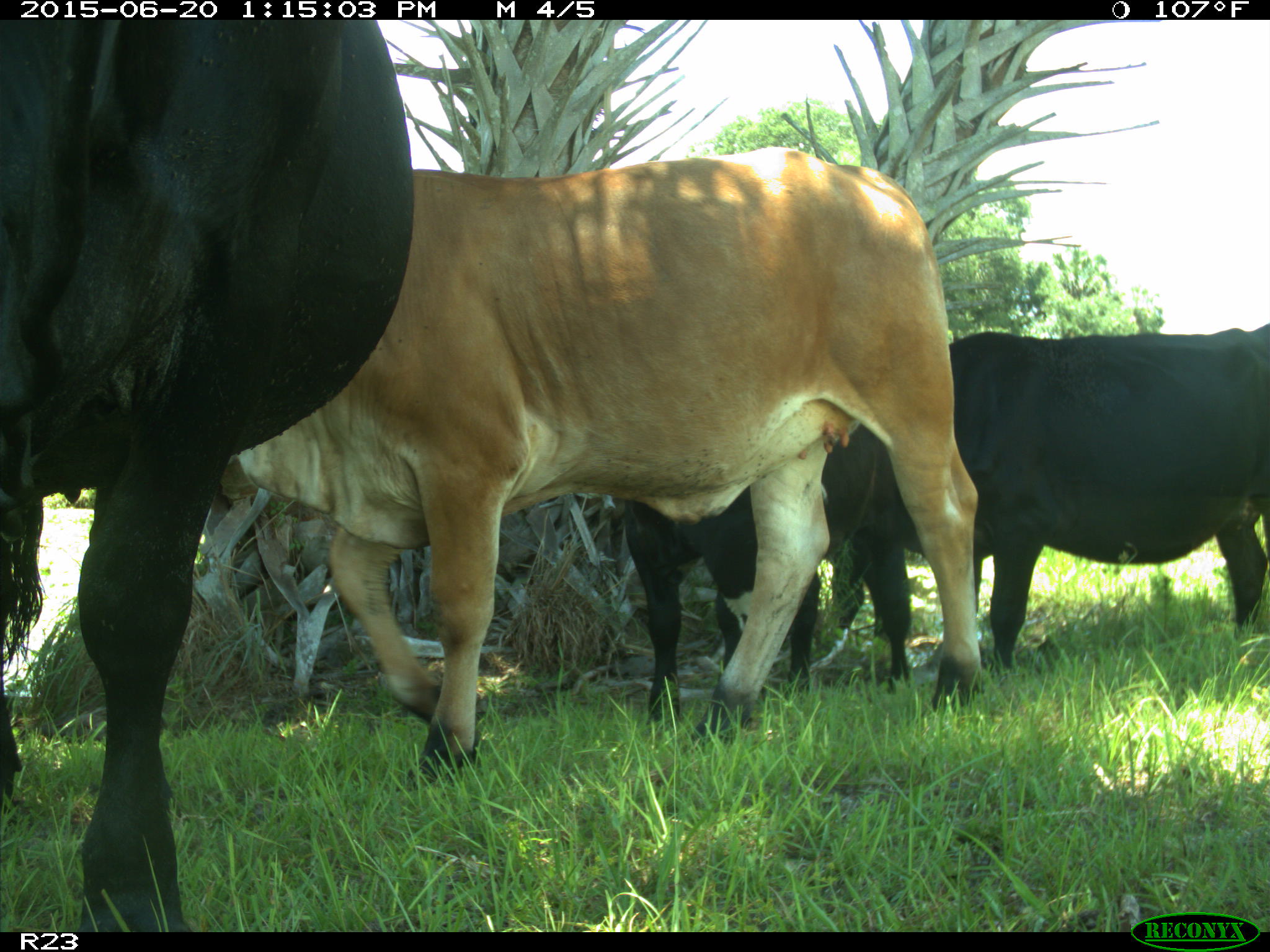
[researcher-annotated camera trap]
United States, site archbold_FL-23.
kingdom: Animalia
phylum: Chordata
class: Mammalia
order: Artiodactyla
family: Bovidae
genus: Bos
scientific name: Bos taurus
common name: domestic cow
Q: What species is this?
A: Bos taurus (domestic cow).